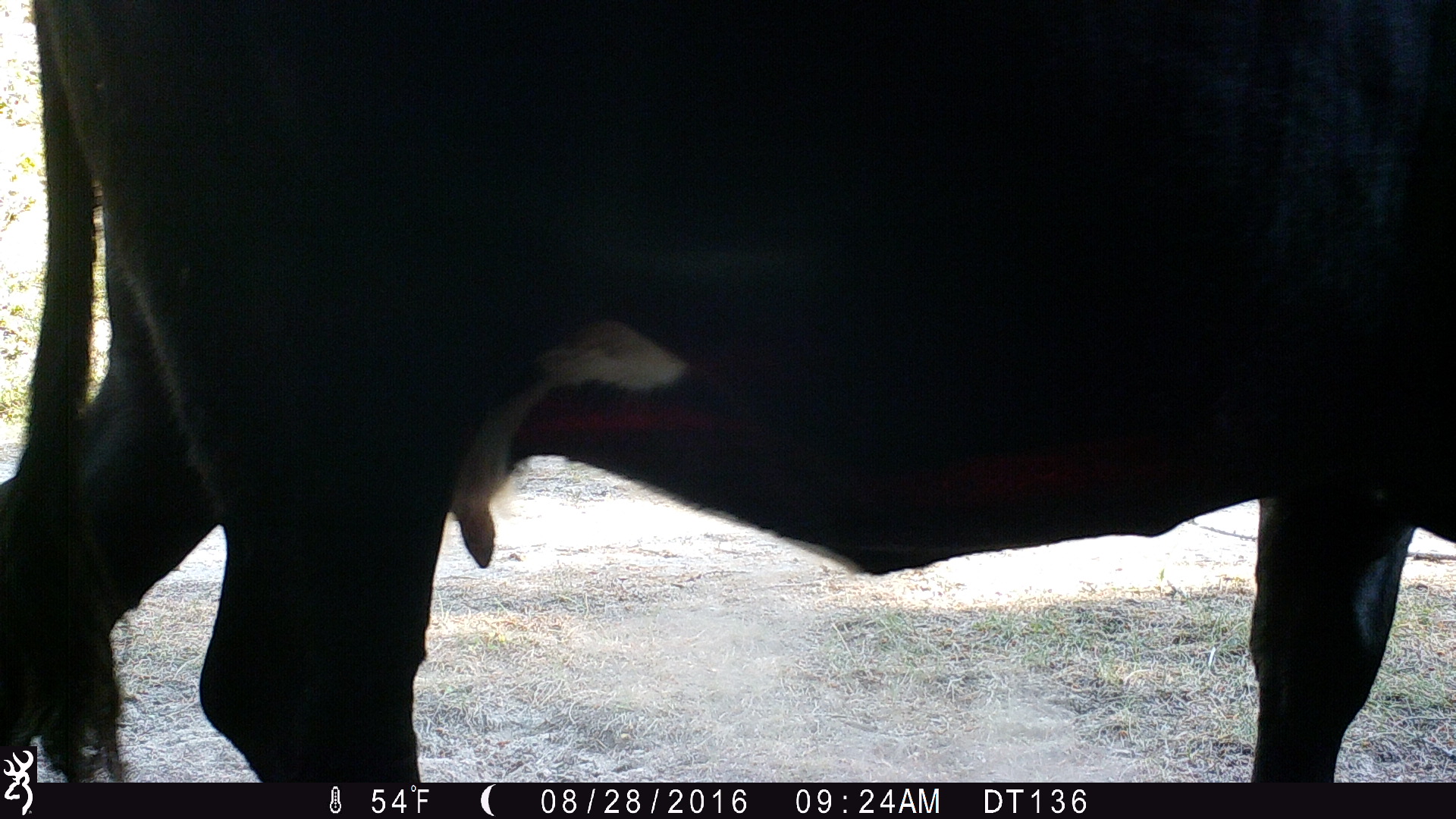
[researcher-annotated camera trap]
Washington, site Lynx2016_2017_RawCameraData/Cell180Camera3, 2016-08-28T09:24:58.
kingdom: Animalia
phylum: Chordata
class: Mammalia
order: Artiodactyla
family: Bovidae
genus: Bos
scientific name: Bos taurus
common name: domestic cattle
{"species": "domestic cattle (Bos taurus)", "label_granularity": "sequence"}